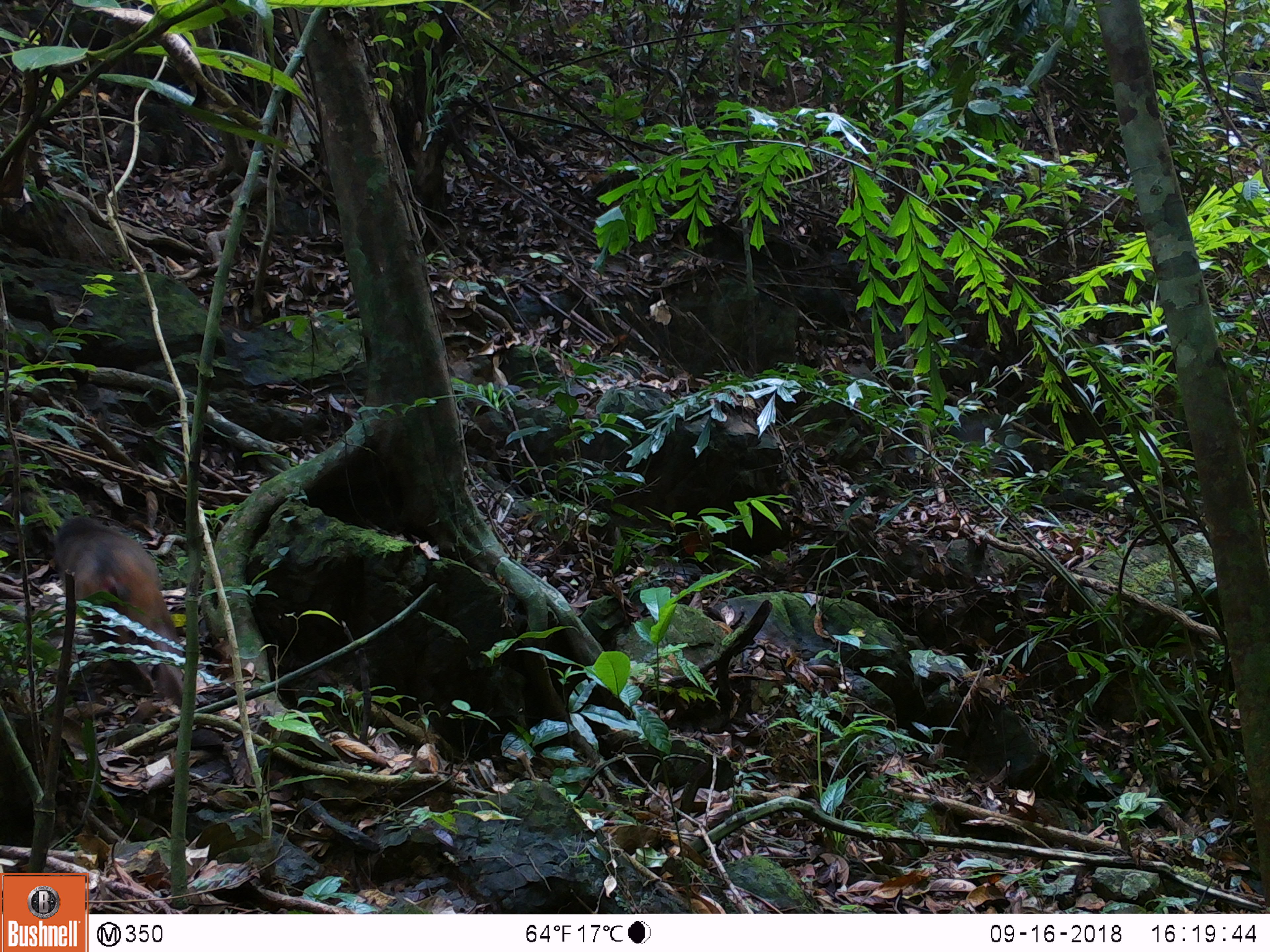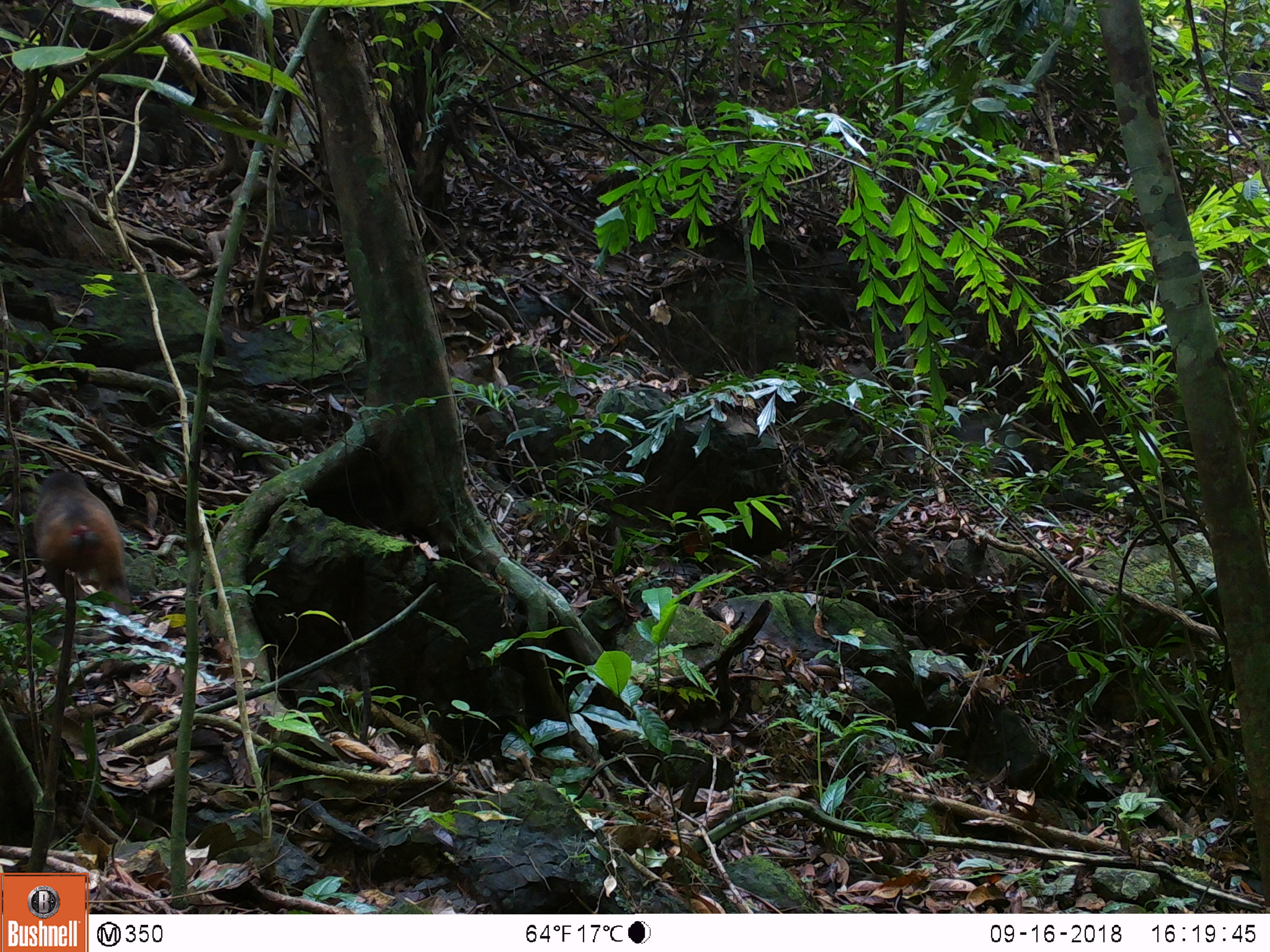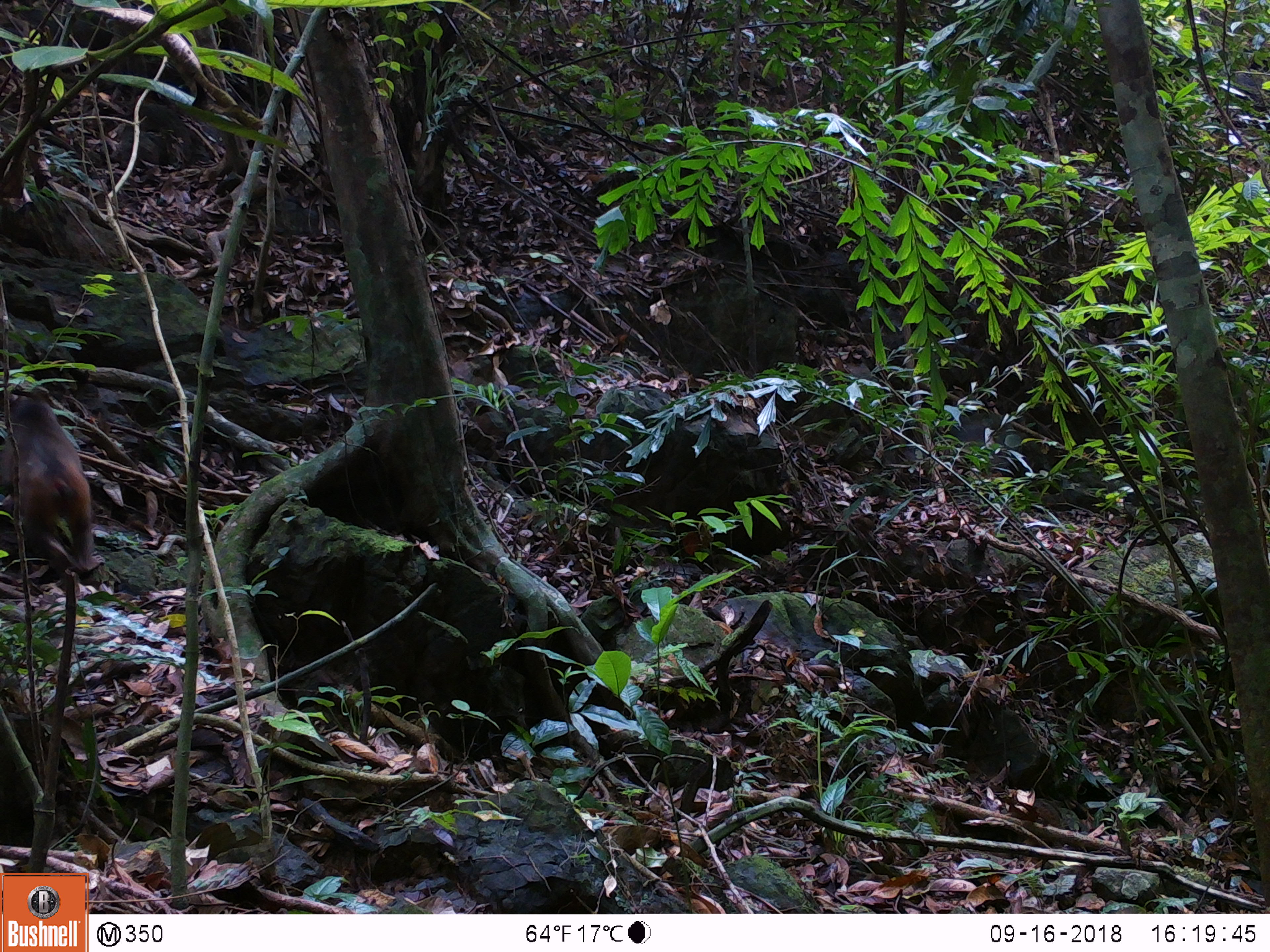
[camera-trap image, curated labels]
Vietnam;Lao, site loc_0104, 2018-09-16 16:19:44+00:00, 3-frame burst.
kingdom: Animalia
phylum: Chordata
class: Mammalia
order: Primates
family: Cercopithecidae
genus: Macaca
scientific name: Macaca arctoides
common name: stump-tailed macaque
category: stump tailed macaque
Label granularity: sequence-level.